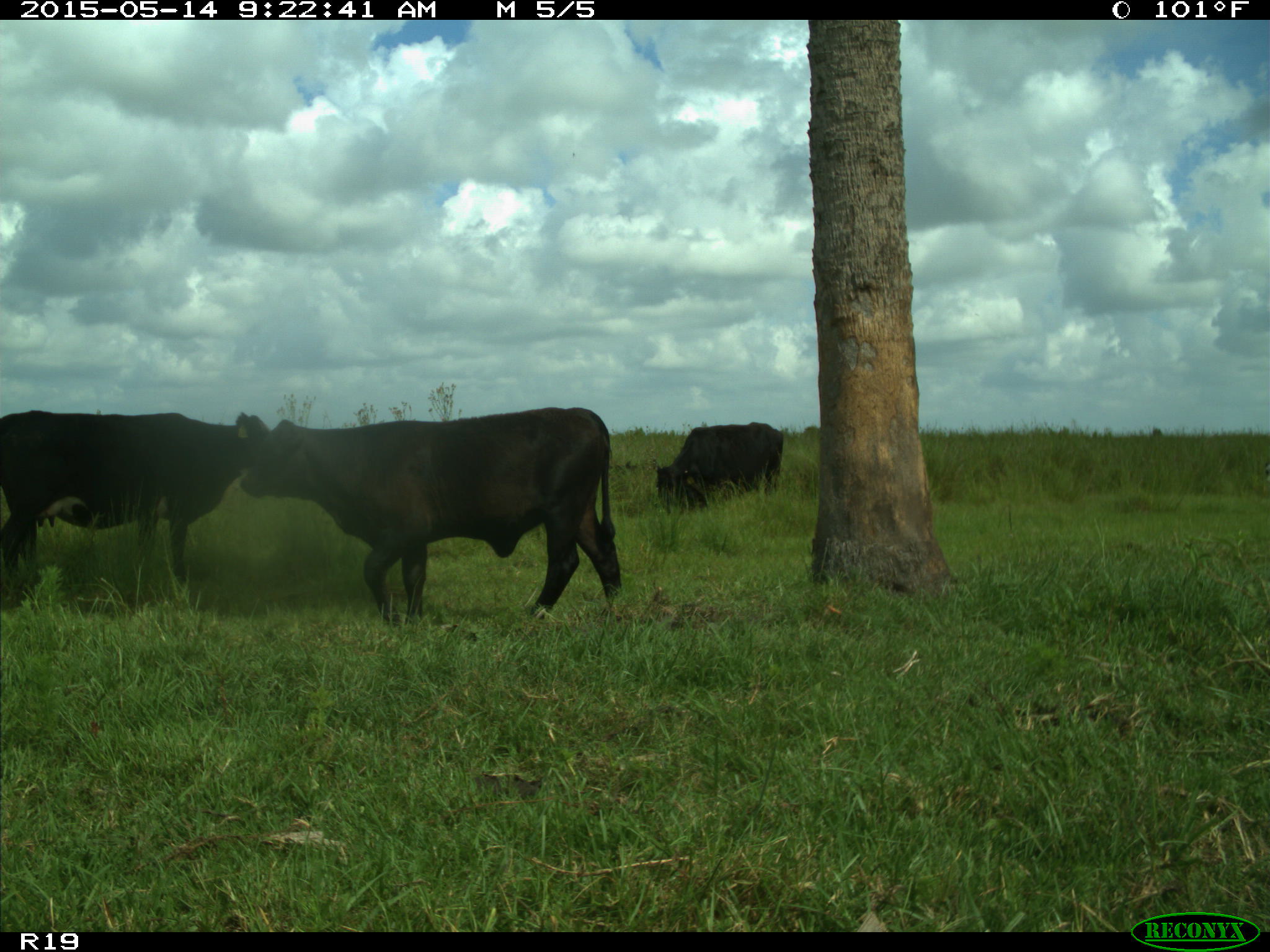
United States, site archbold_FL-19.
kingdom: Animalia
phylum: Chordata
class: Mammalia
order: Artiodactyla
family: Bovidae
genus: Bos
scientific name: Bos taurus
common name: domestic cow